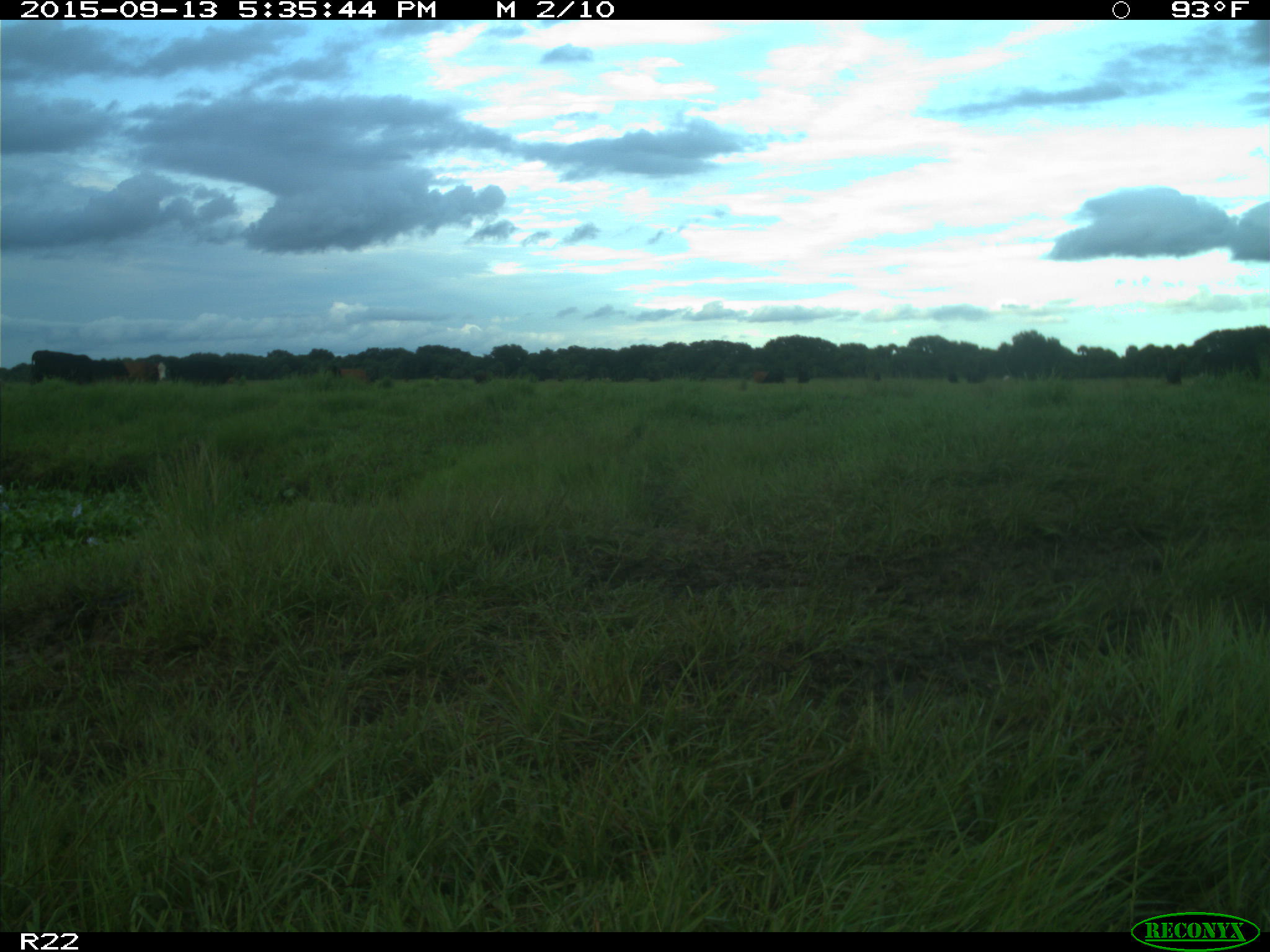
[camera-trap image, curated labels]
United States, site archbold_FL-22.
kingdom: Animalia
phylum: Chordata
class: Mammalia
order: Artiodactyla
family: Bovidae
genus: Bos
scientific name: Bos taurus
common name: domestic cow